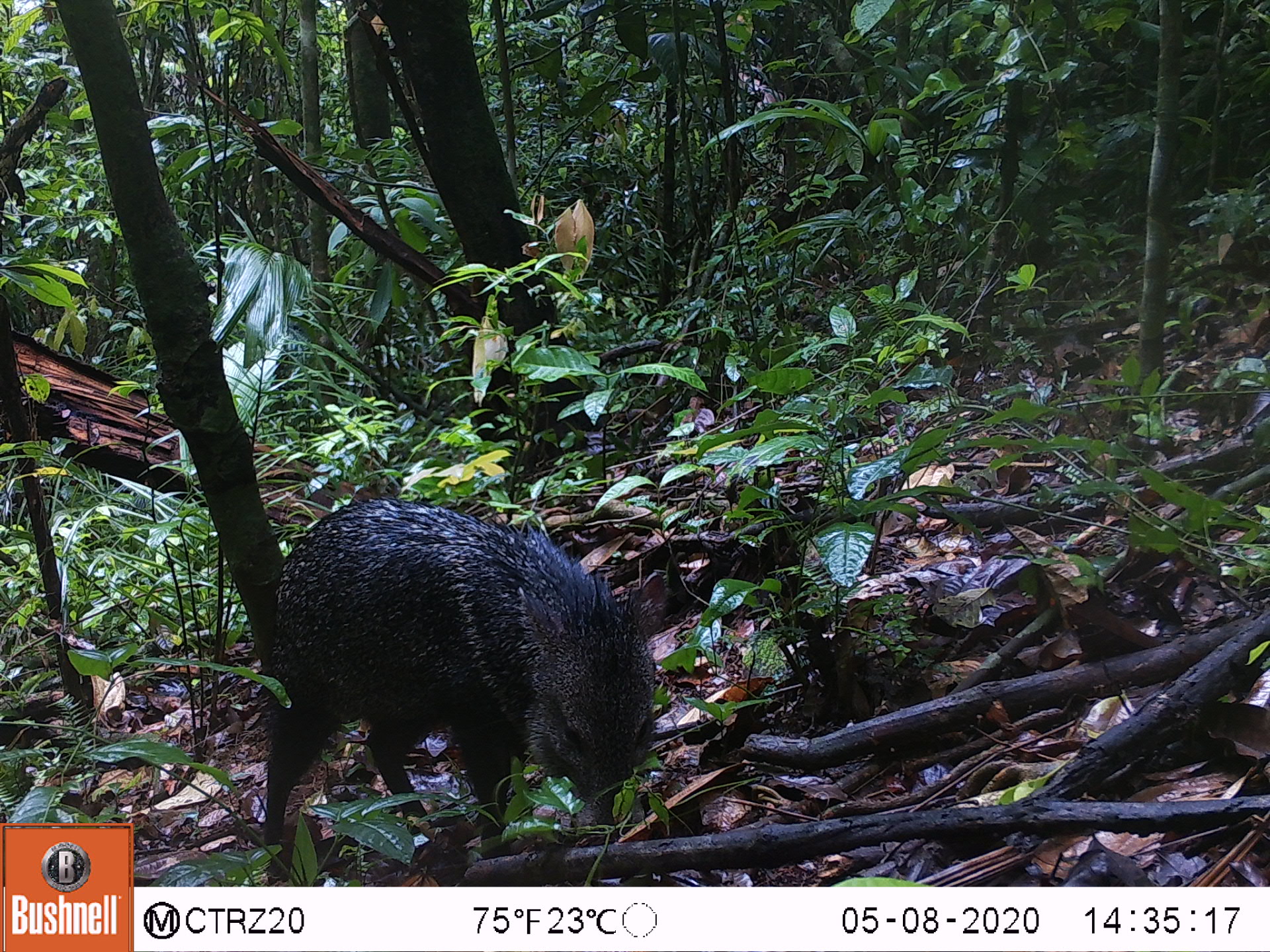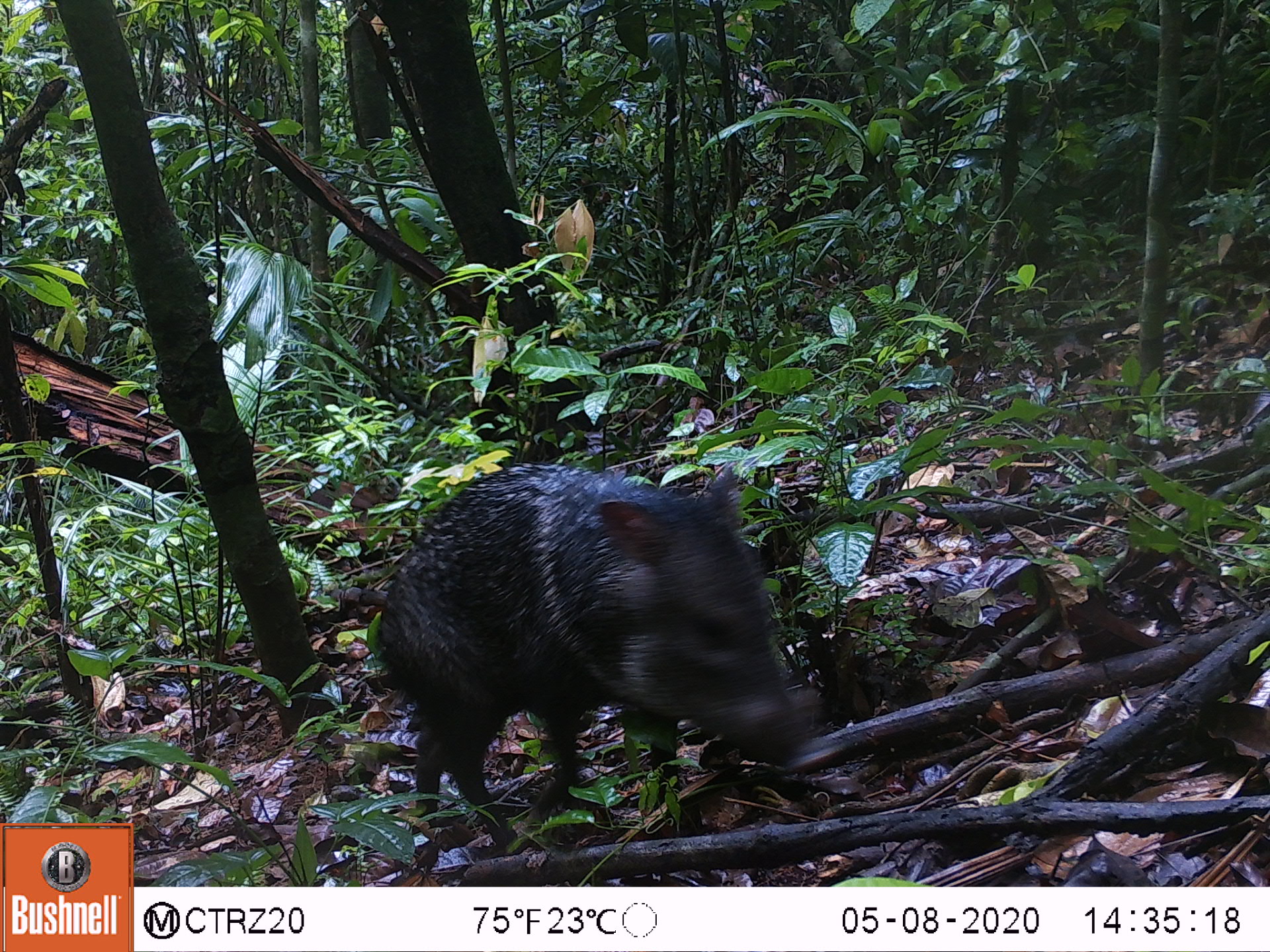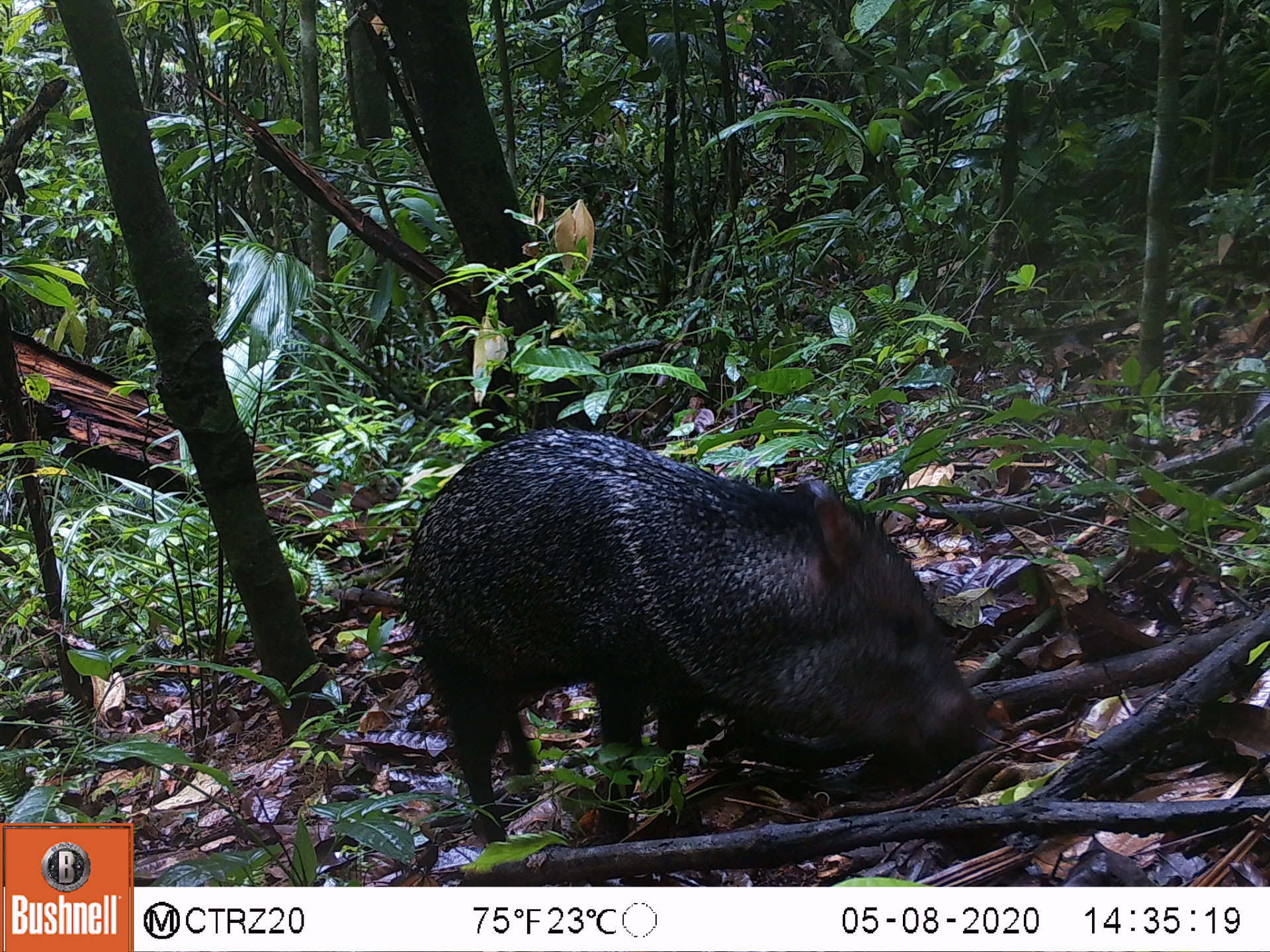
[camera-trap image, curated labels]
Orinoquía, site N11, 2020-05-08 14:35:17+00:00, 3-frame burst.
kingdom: Animalia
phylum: Chordata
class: Mammalia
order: Artiodactyla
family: Tayassuidae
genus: Pecari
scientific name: Pecari tajacu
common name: collared peccary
Collared peccary (Pecari tajacu).